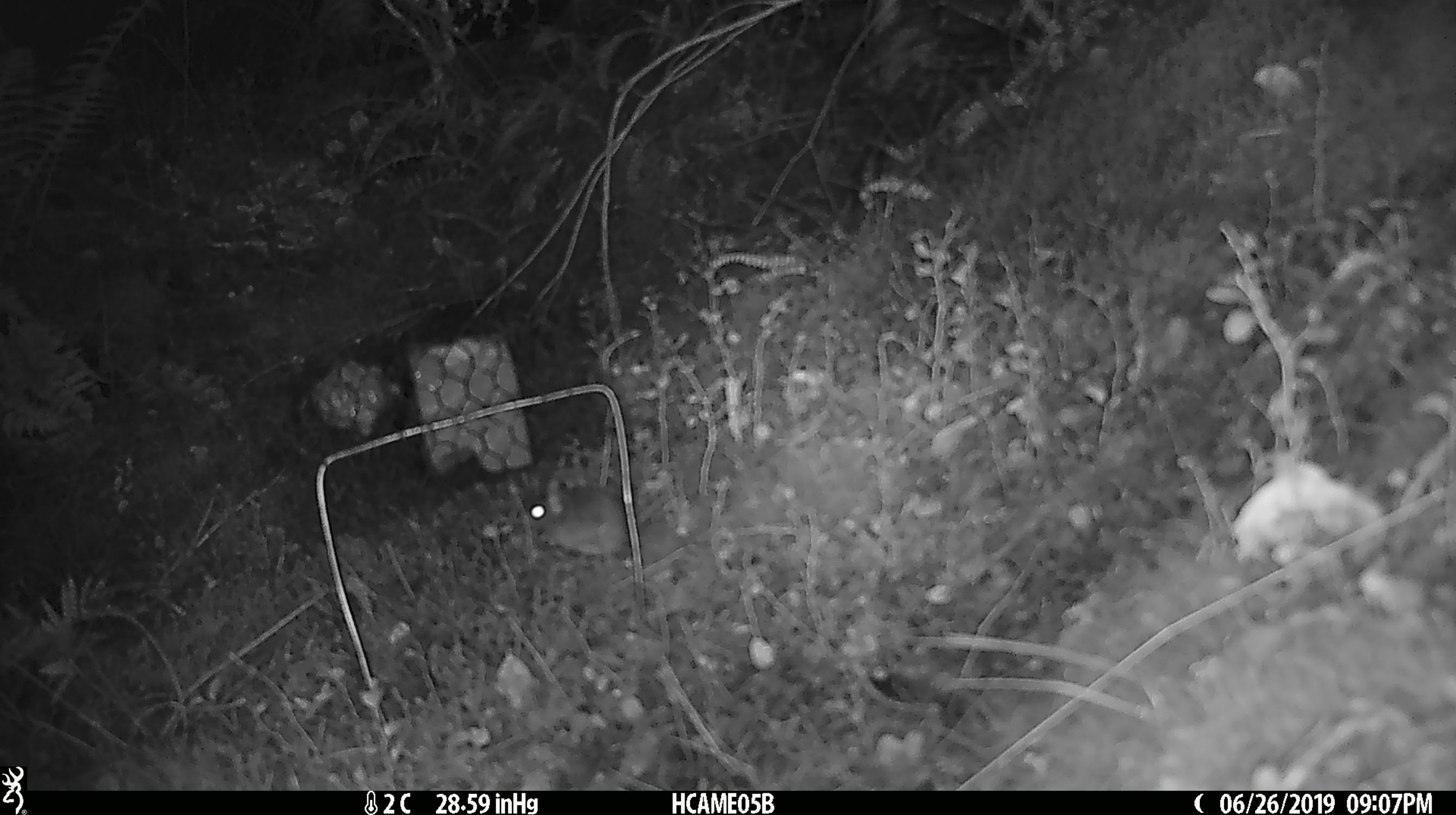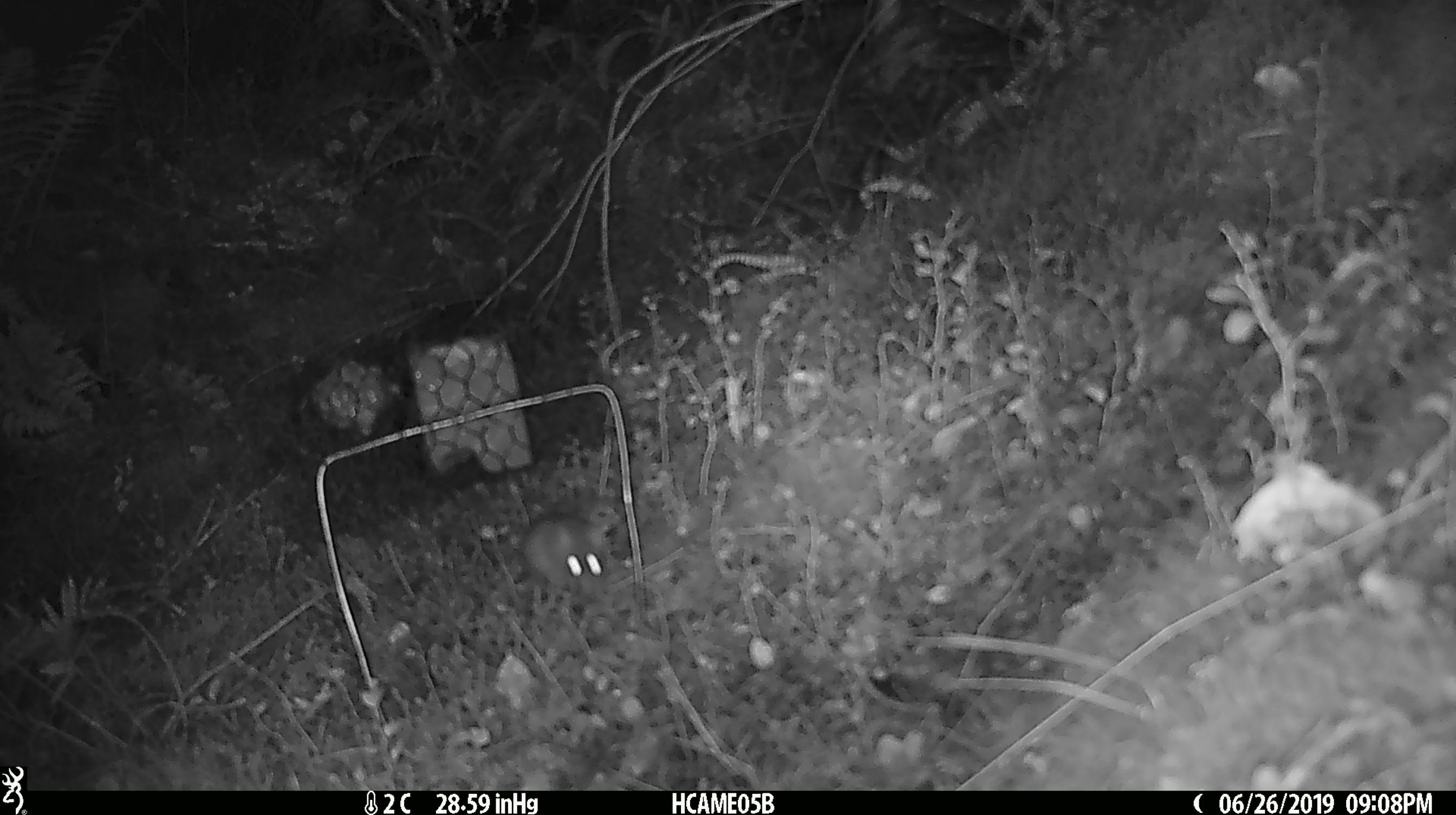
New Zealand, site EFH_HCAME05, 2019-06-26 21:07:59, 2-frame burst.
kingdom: Animalia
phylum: Chordata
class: Mammalia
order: Rodentia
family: Muridae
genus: Mus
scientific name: Mus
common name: mouse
Mouse (Mus).